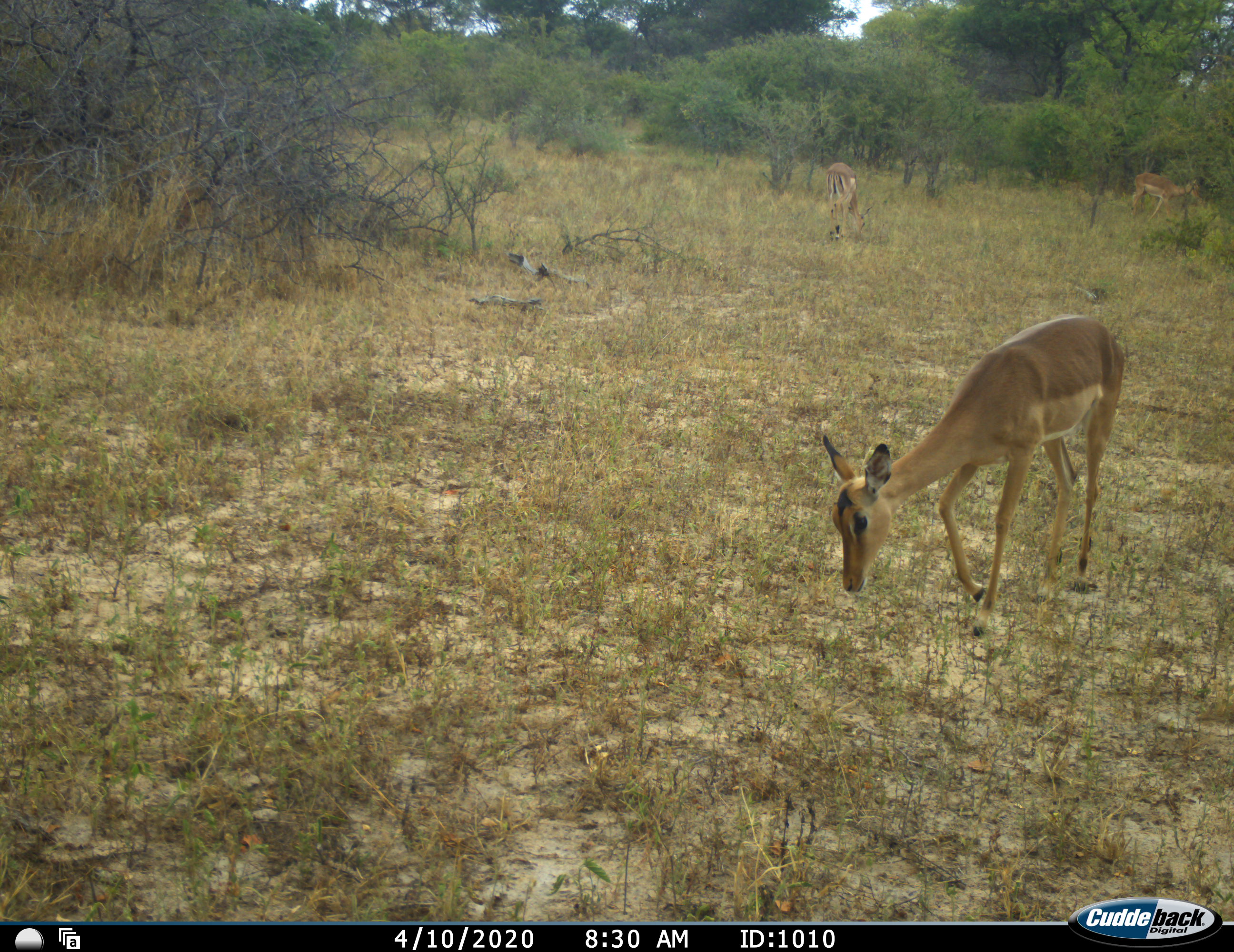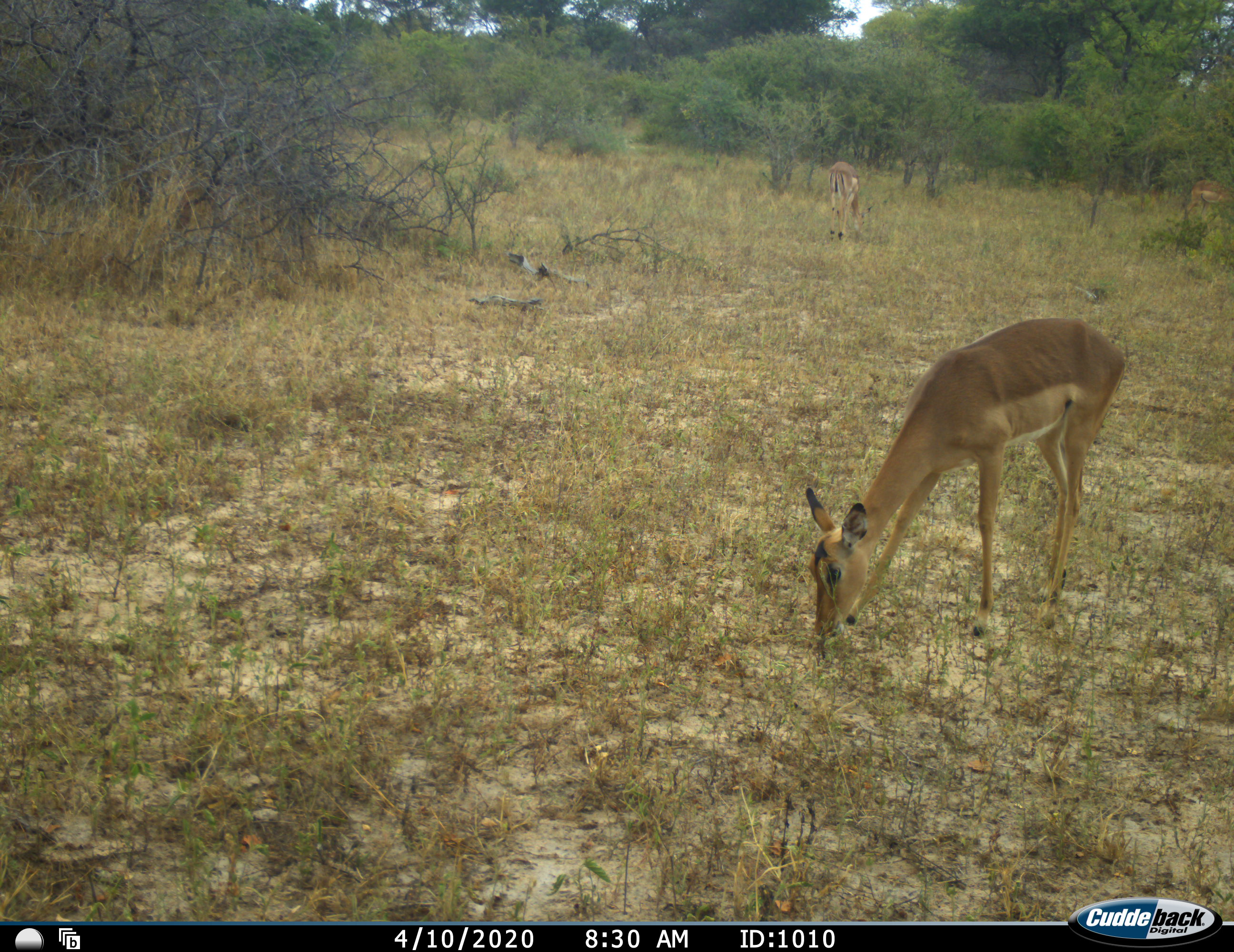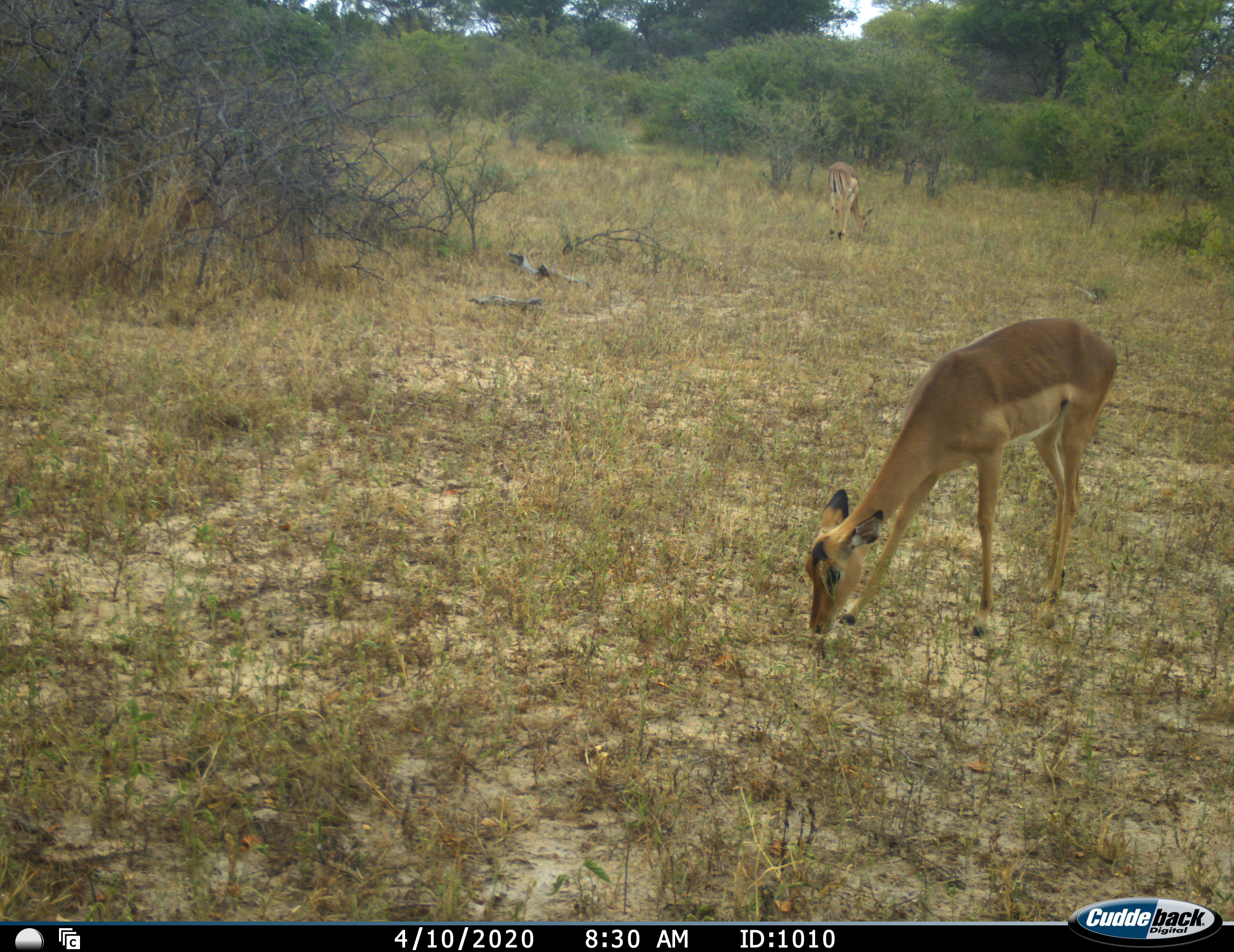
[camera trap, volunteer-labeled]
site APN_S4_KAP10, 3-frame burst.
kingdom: Animalia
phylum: Chordata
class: Mammalia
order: Artiodactyla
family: Bovidae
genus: Aepyceros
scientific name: Aepyceros melampus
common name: impala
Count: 3.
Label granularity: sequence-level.